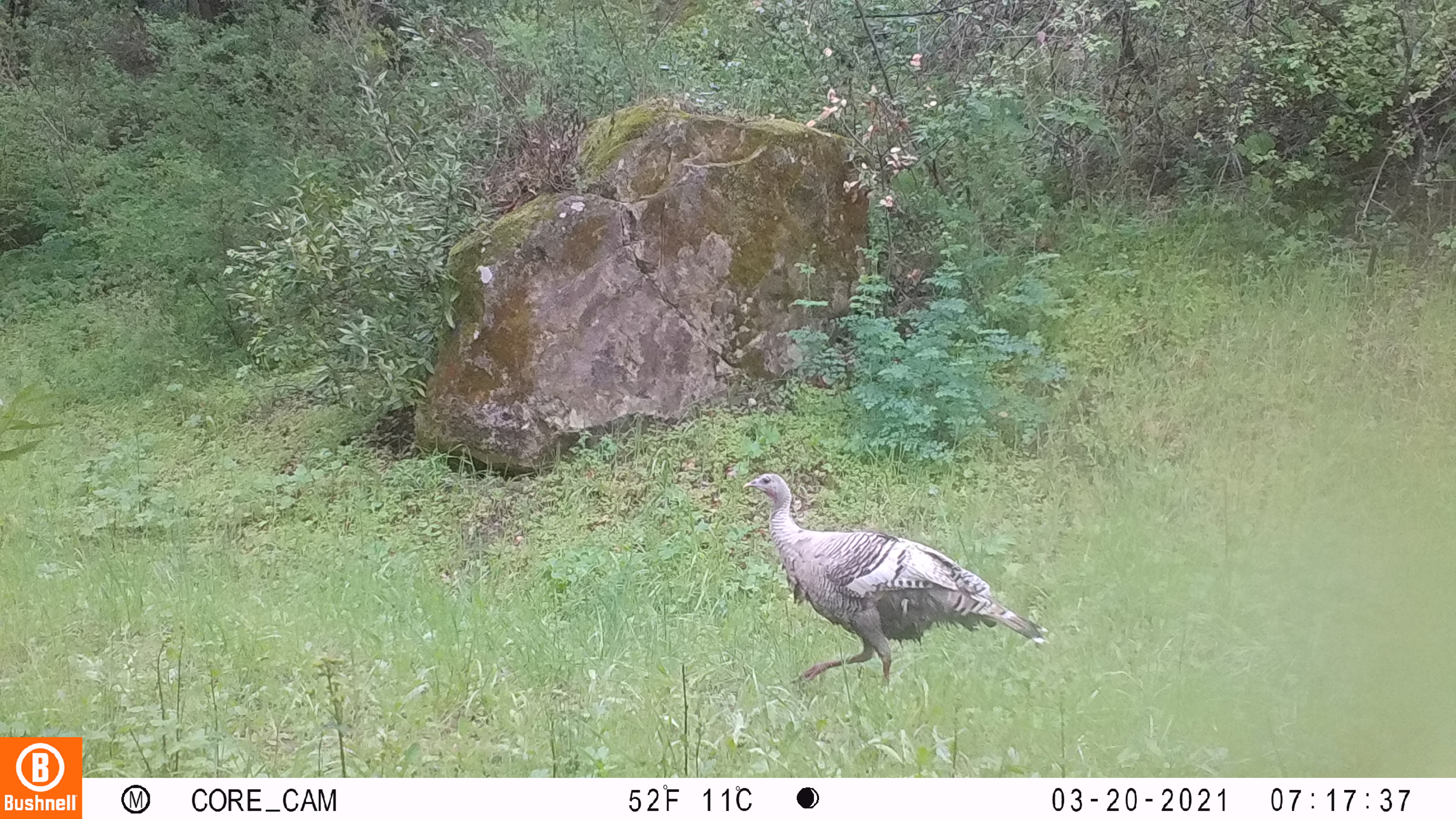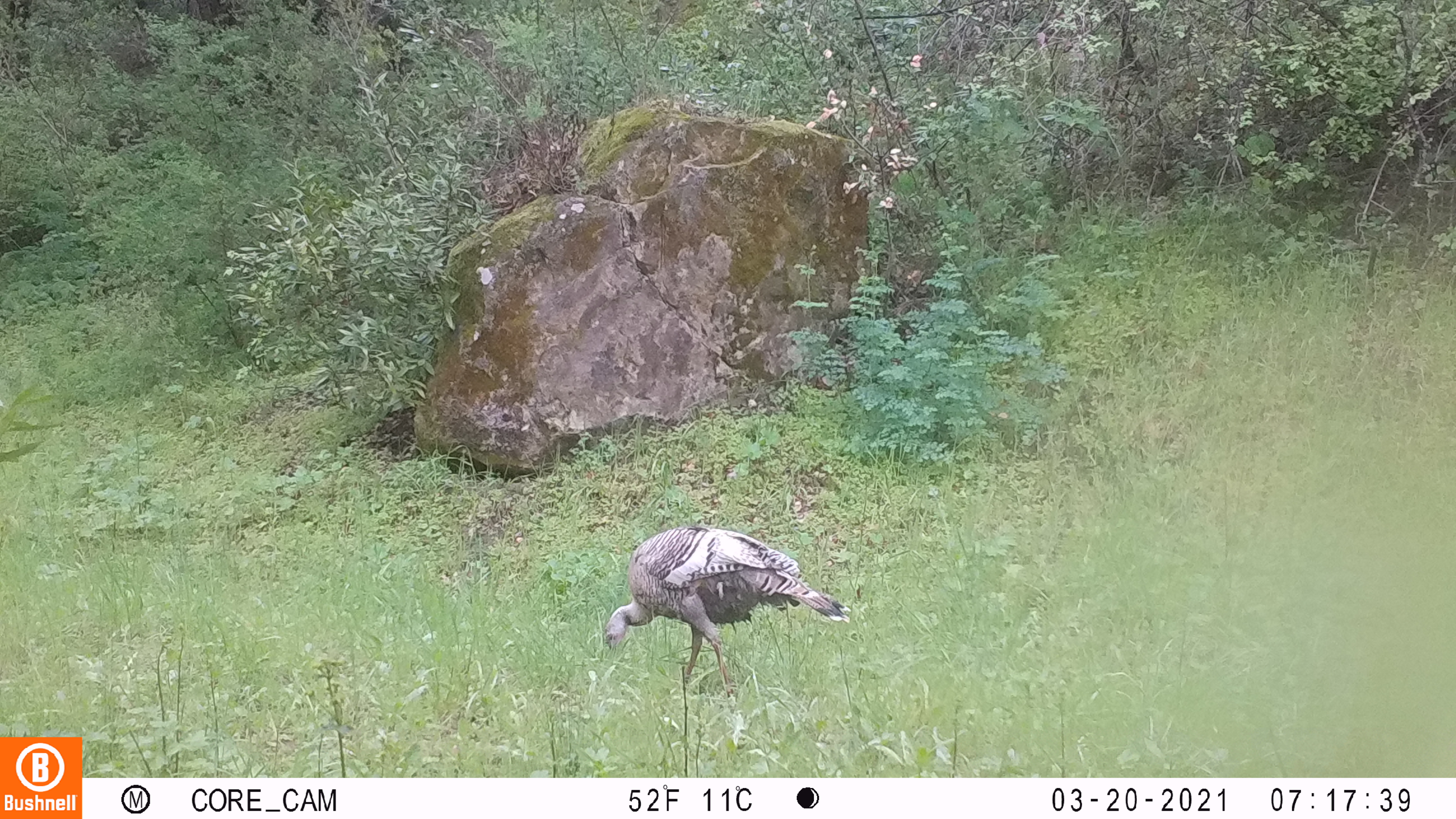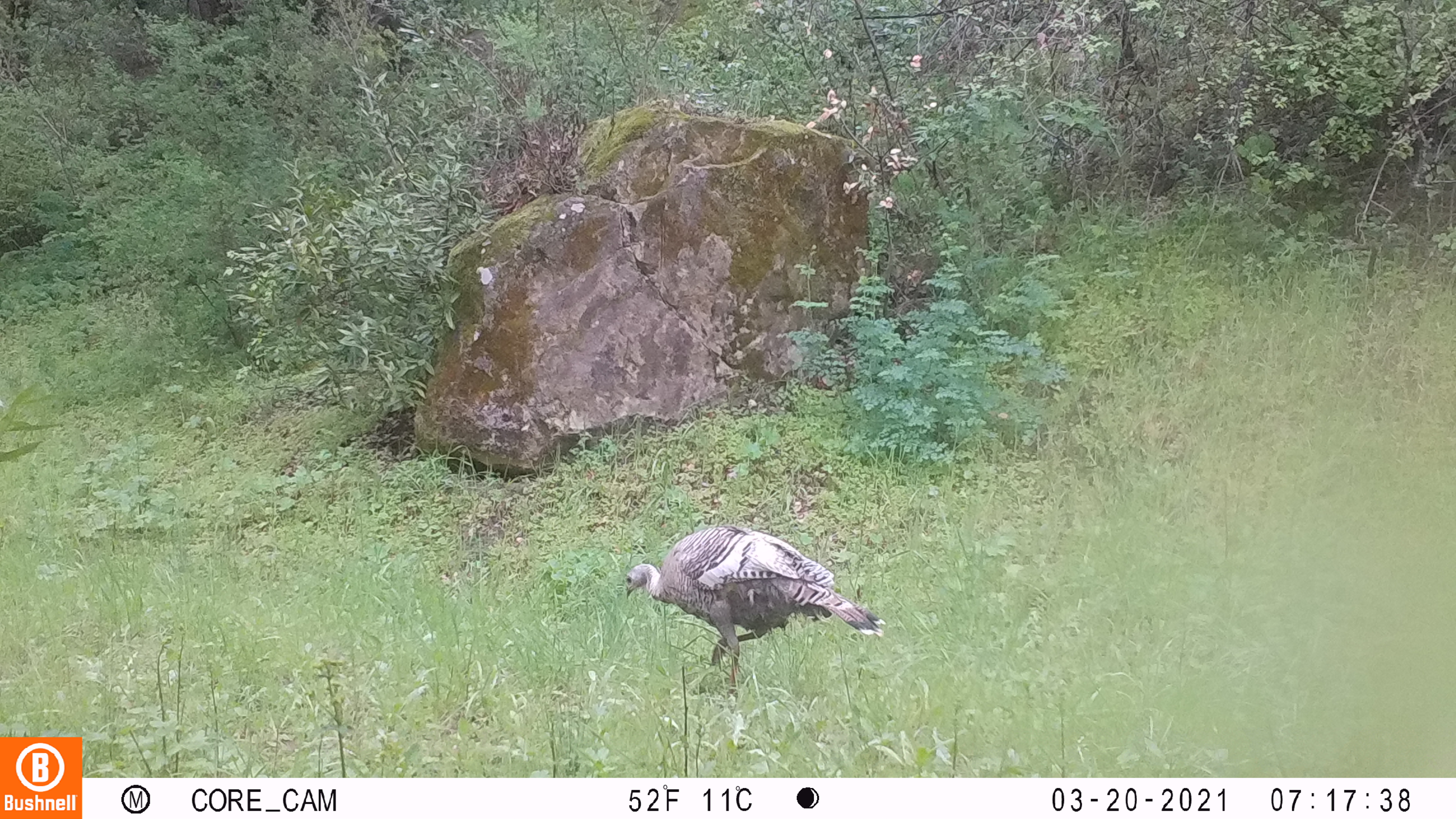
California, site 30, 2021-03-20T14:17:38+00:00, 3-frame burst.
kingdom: Animalia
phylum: Chordata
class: Aves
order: Galliformes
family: Phasianidae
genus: Meleagris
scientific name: Meleagris gallopavo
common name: turkey